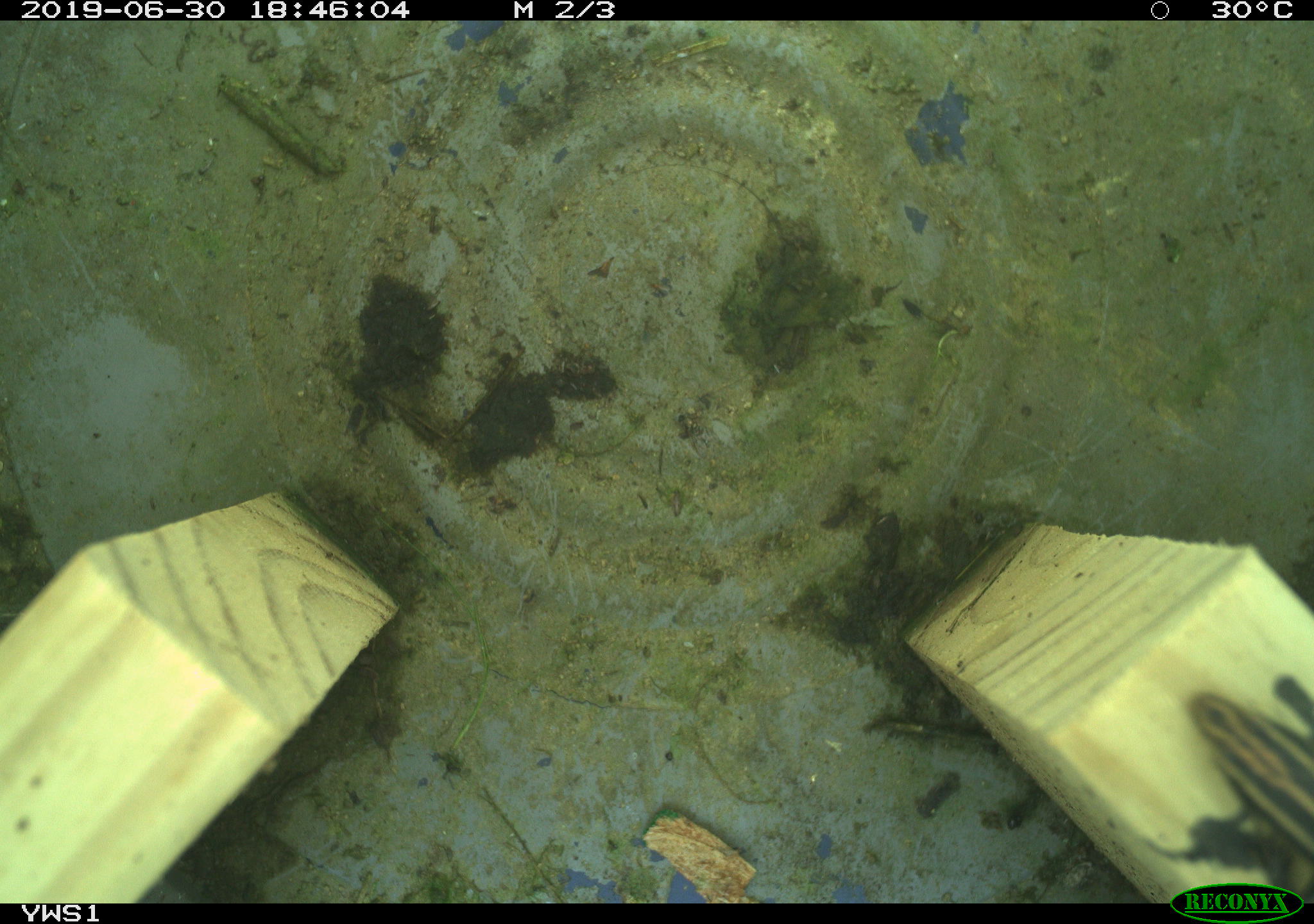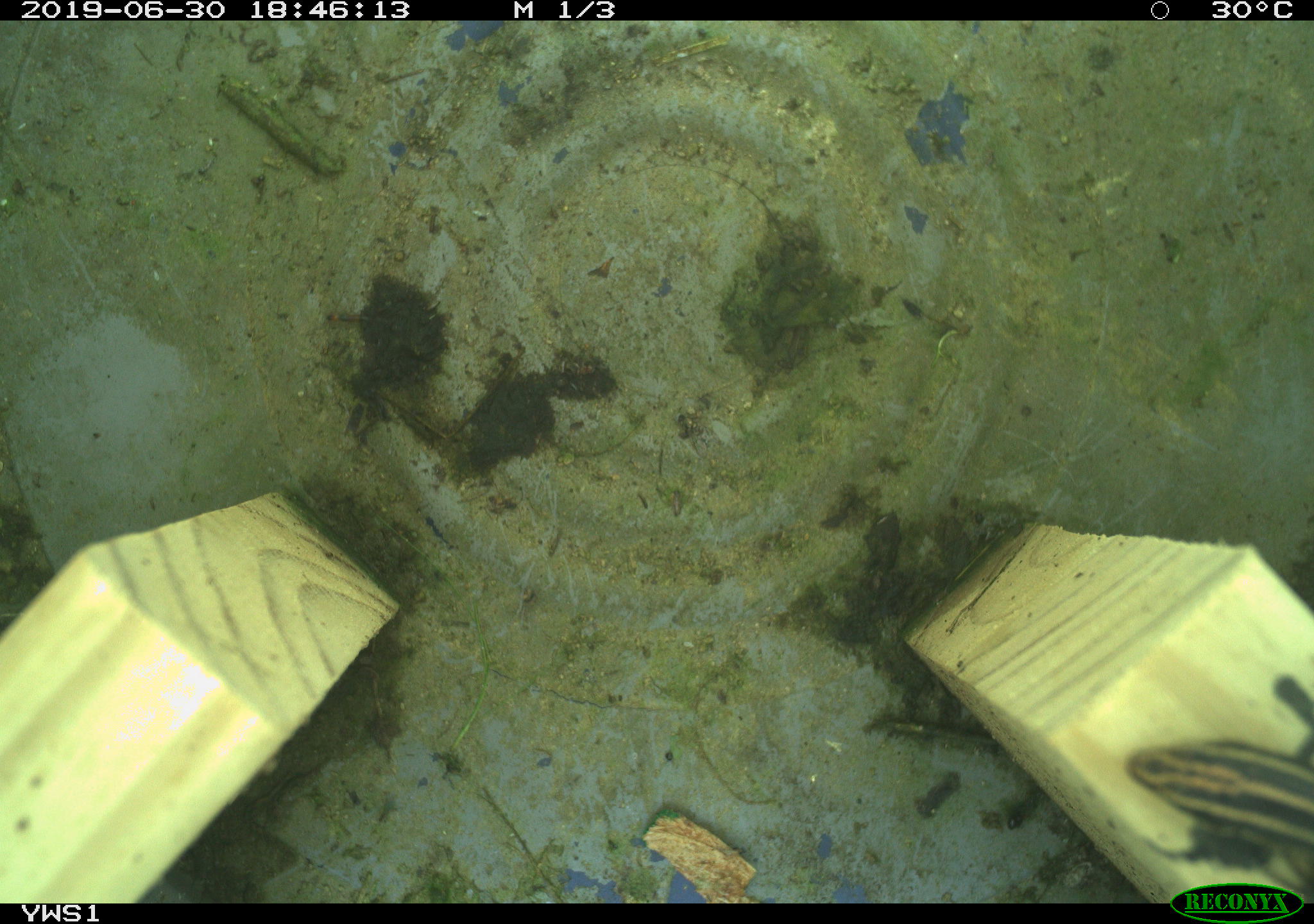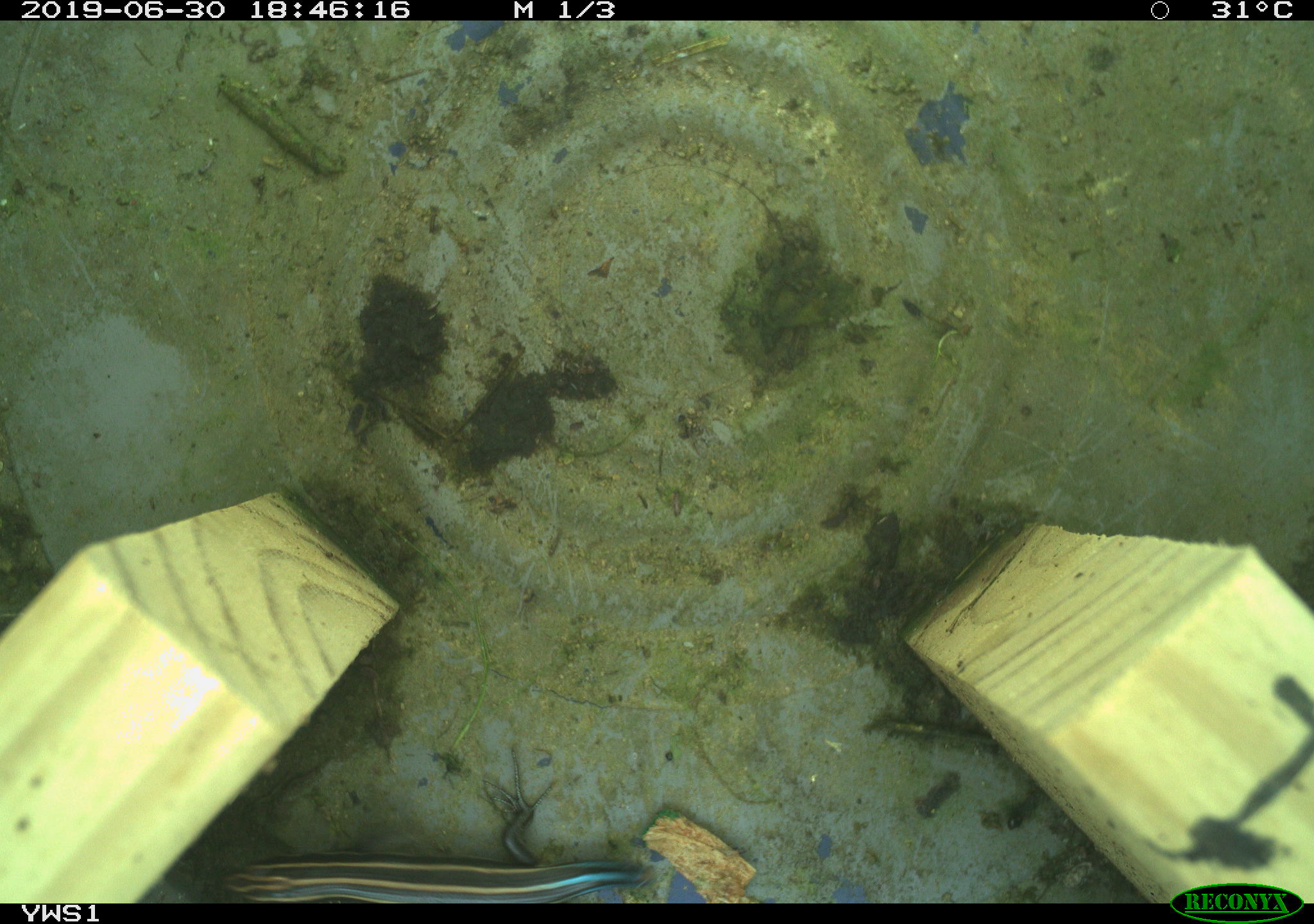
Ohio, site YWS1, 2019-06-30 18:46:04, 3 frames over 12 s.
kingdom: Animalia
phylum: Chordata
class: Reptilia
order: Squamata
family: Scincidae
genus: Plestiodon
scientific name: Plestiodon fasciatus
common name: common five-lined skink